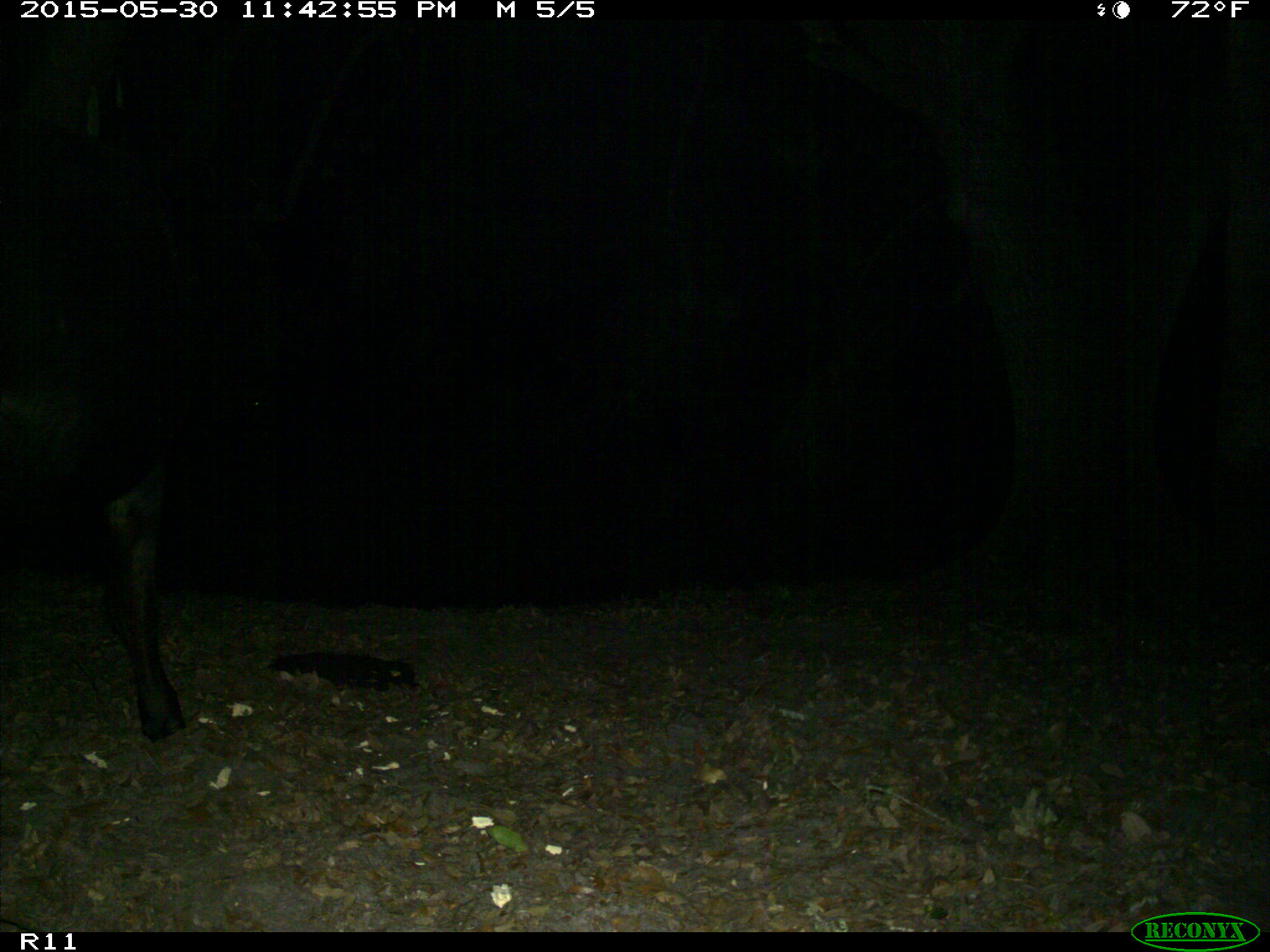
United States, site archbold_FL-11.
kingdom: Animalia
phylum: Chordata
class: Mammalia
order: Artiodactyla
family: Bovidae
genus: Bos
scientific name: Bos taurus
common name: domestic cow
Bos taurus (domestic cow).